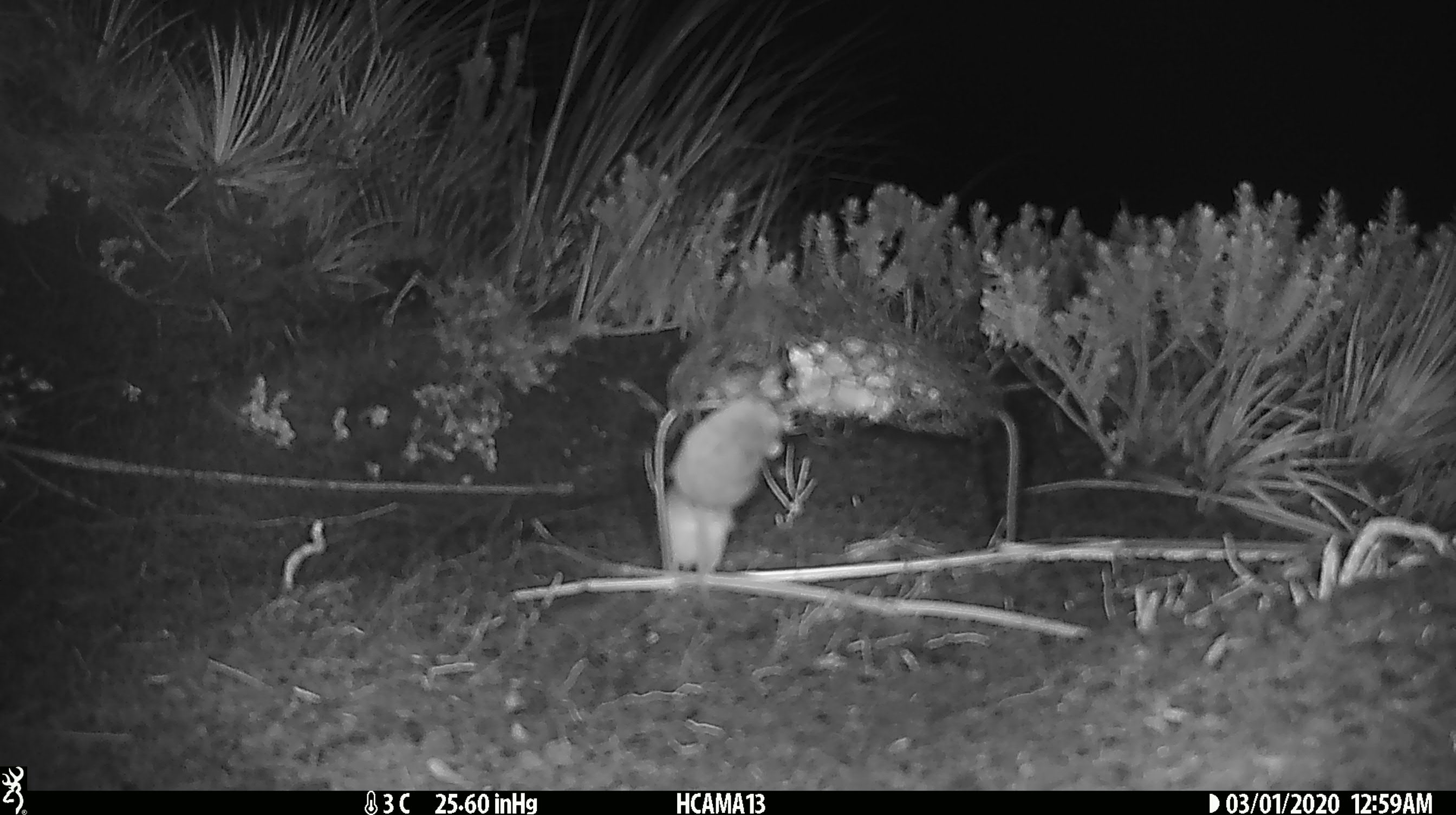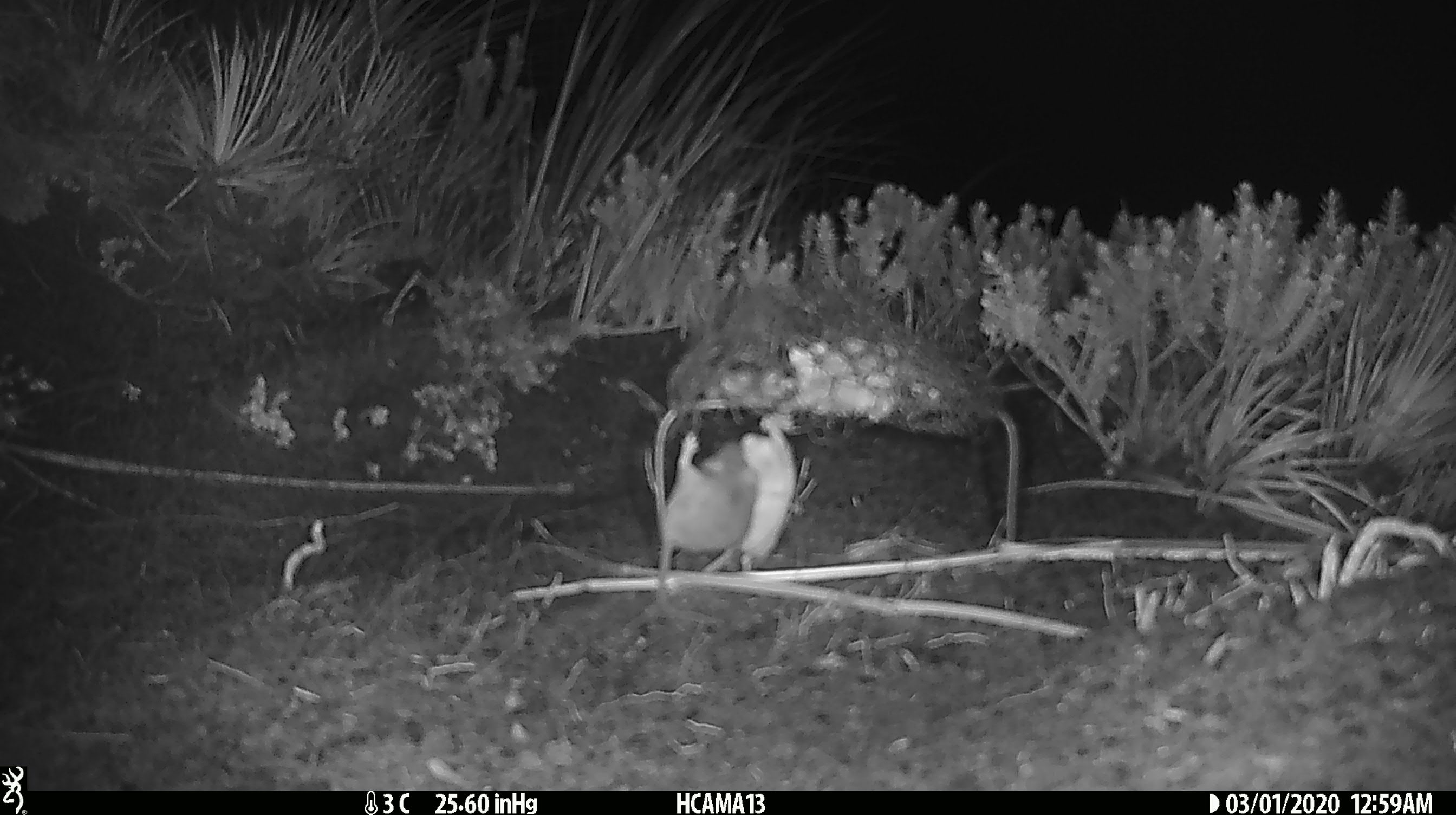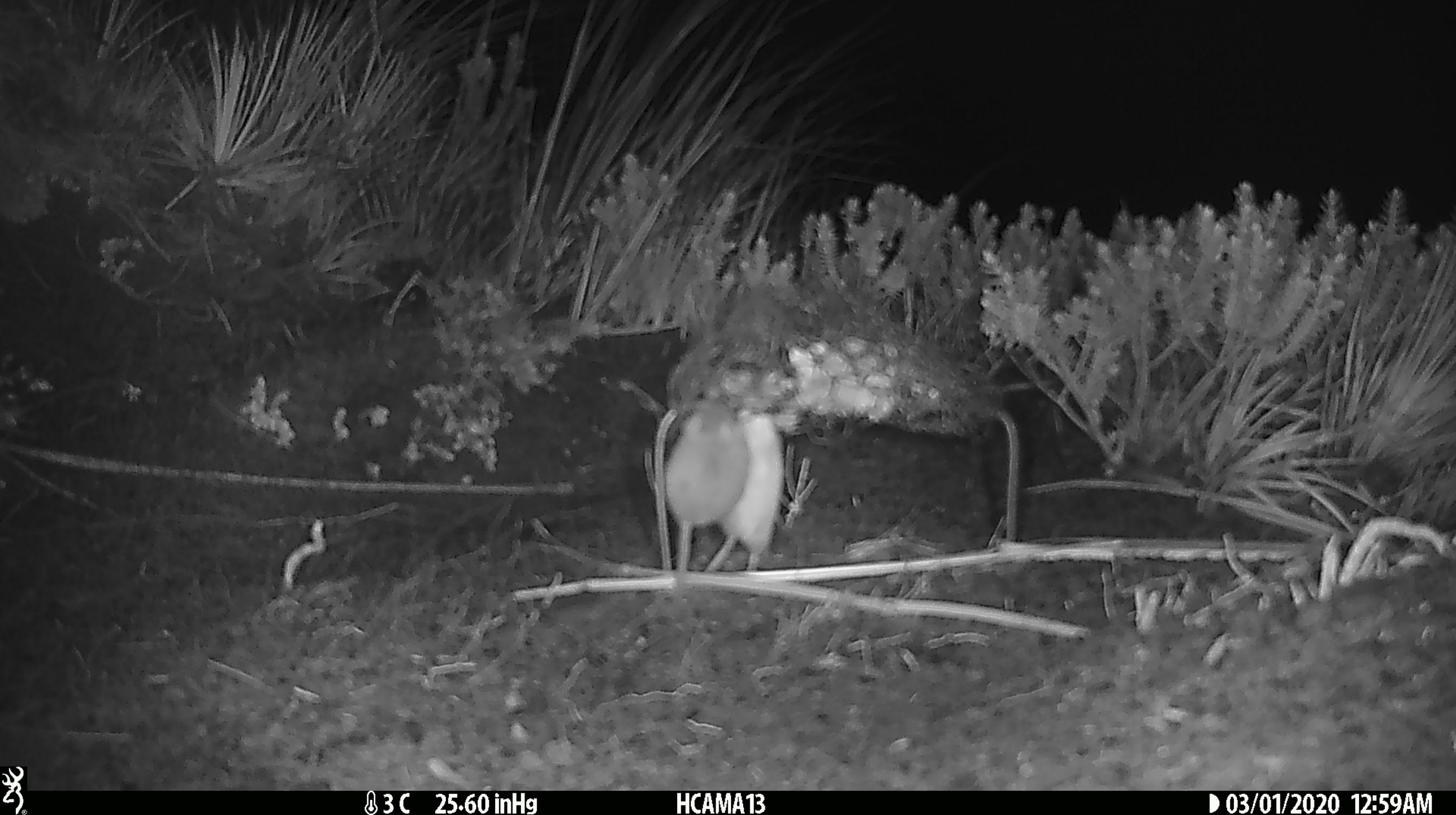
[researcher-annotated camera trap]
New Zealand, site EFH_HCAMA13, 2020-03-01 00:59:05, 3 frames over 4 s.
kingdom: Animalia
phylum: Chordata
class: Mammalia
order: Rodentia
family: Muridae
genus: Mus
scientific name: Mus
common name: mouse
Mouse (Mus).